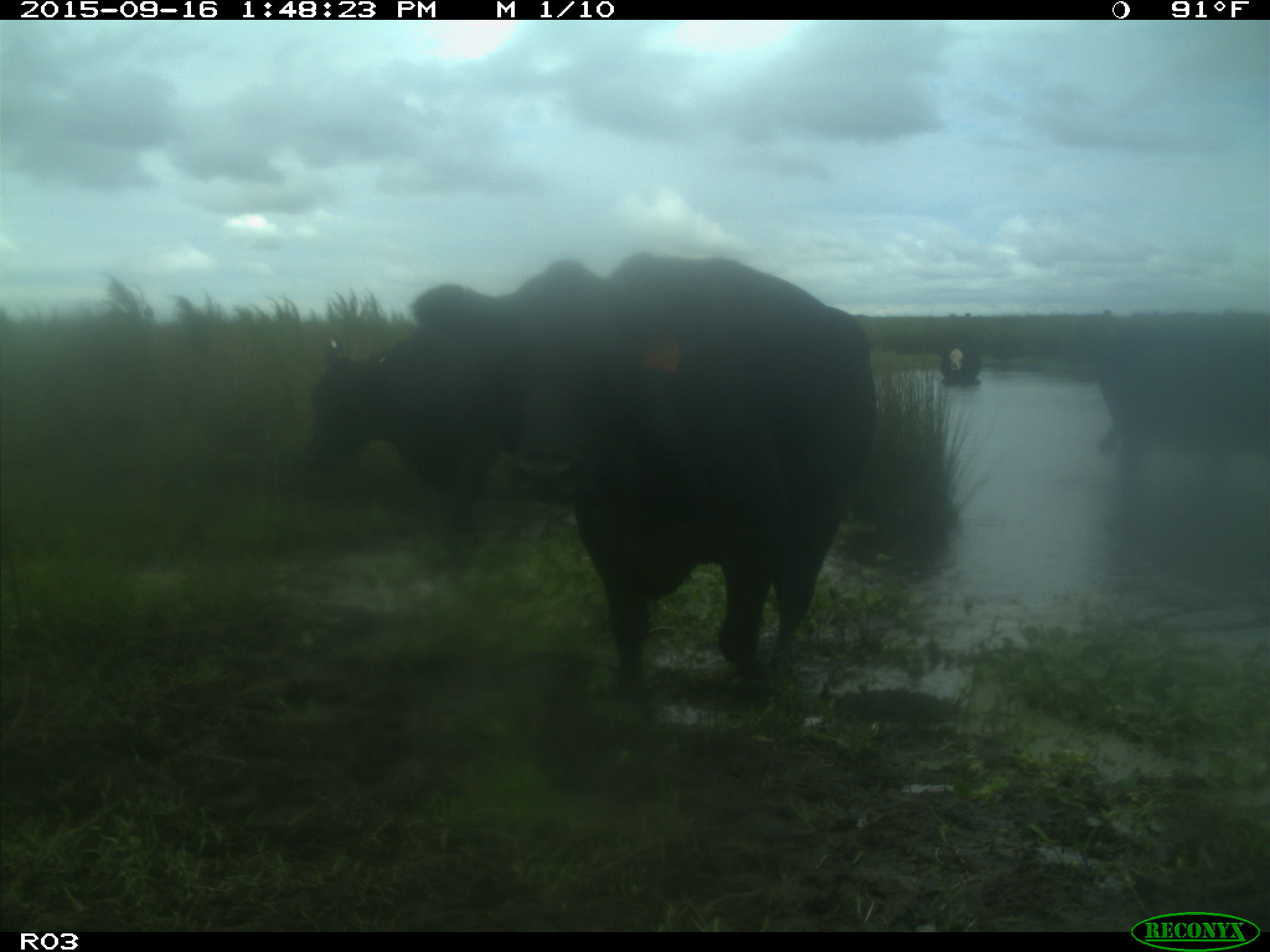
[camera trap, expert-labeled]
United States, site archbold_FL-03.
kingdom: Animalia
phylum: Chordata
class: Mammalia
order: Artiodactyla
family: Bovidae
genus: Bos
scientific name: Bos taurus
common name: domestic cow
Bos taurus (domestic cow).